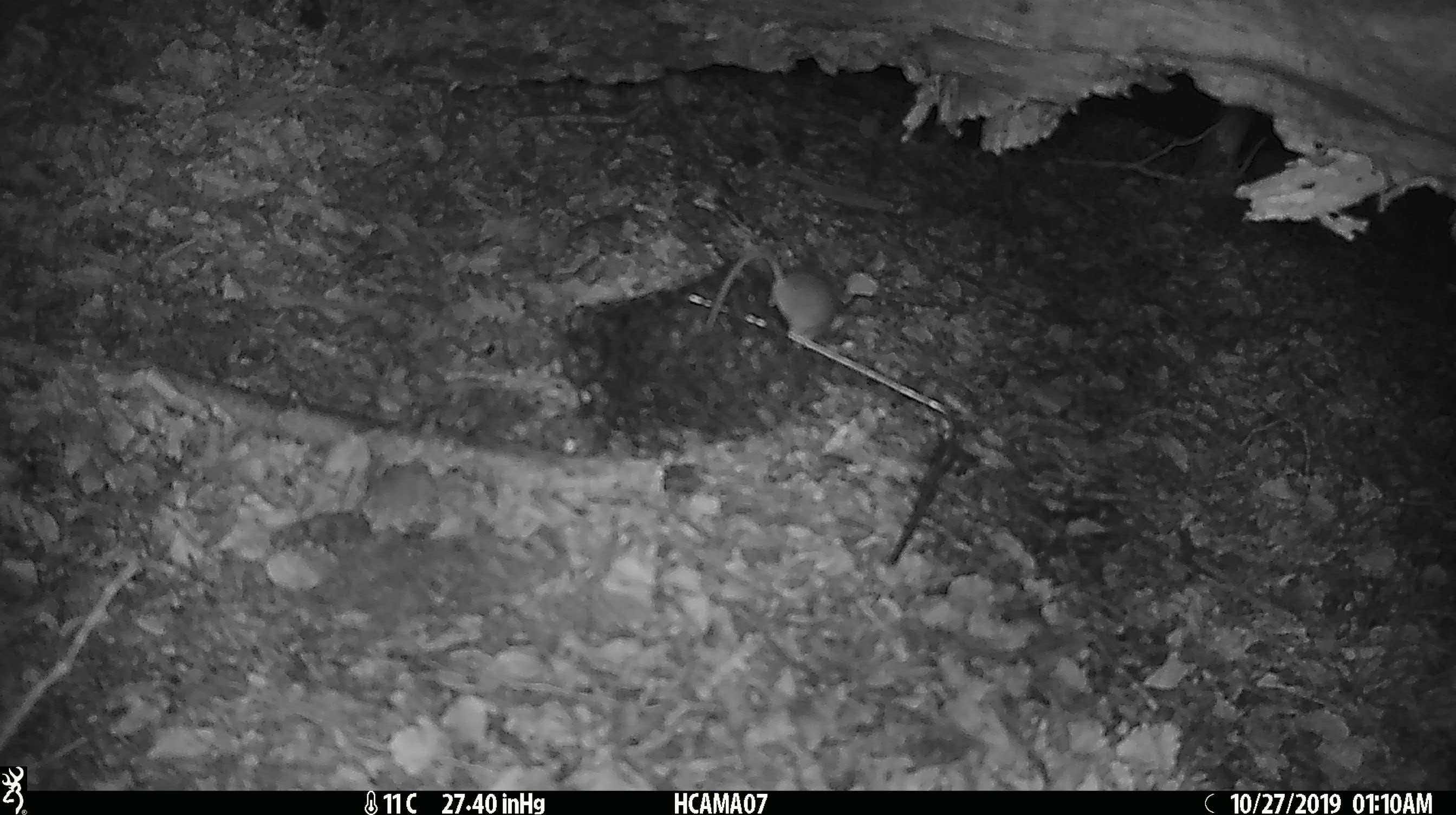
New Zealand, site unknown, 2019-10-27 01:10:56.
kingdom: Animalia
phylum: Chordata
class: Mammalia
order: Rodentia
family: Muridae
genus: Mus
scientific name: Mus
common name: mouse